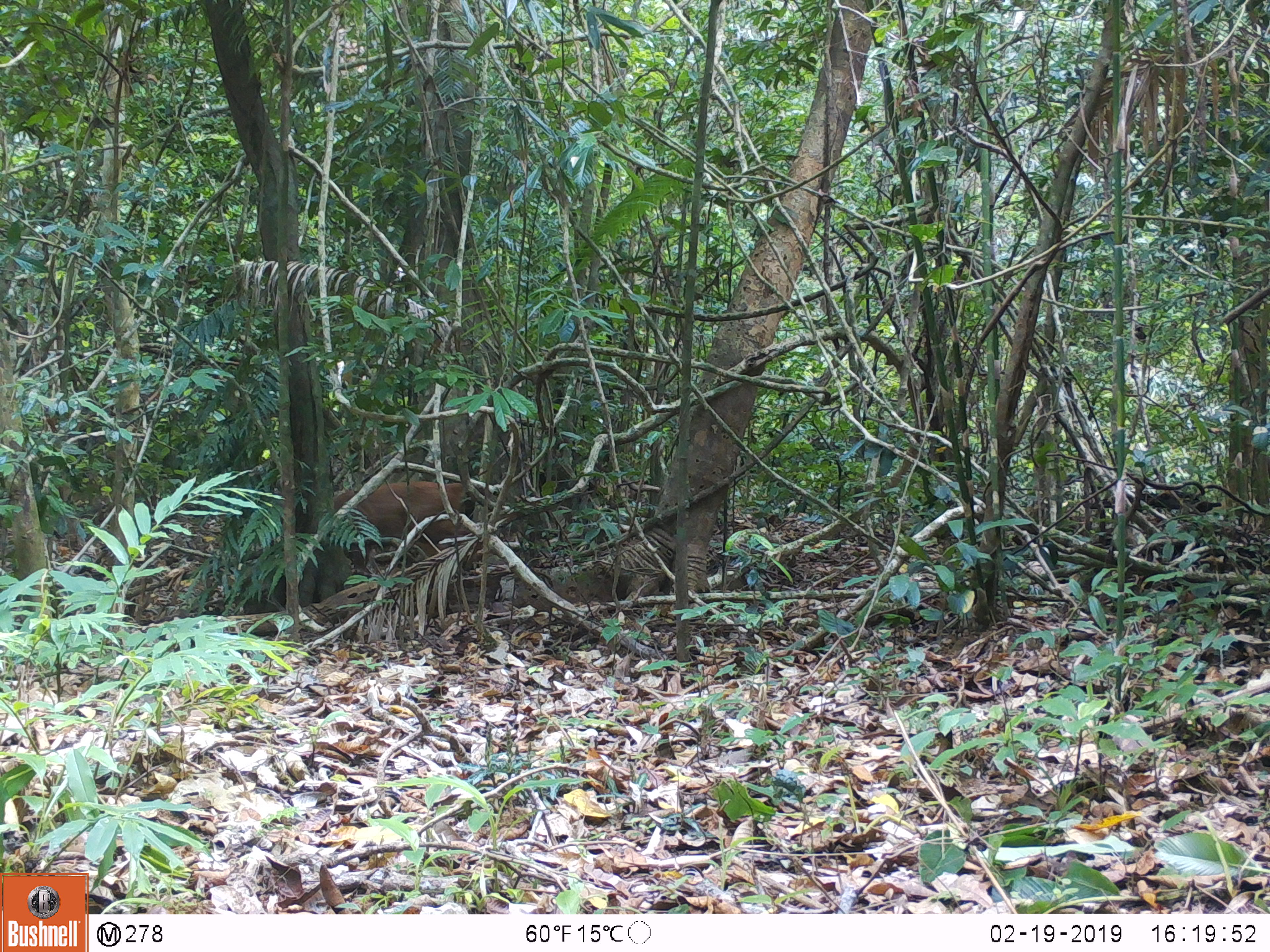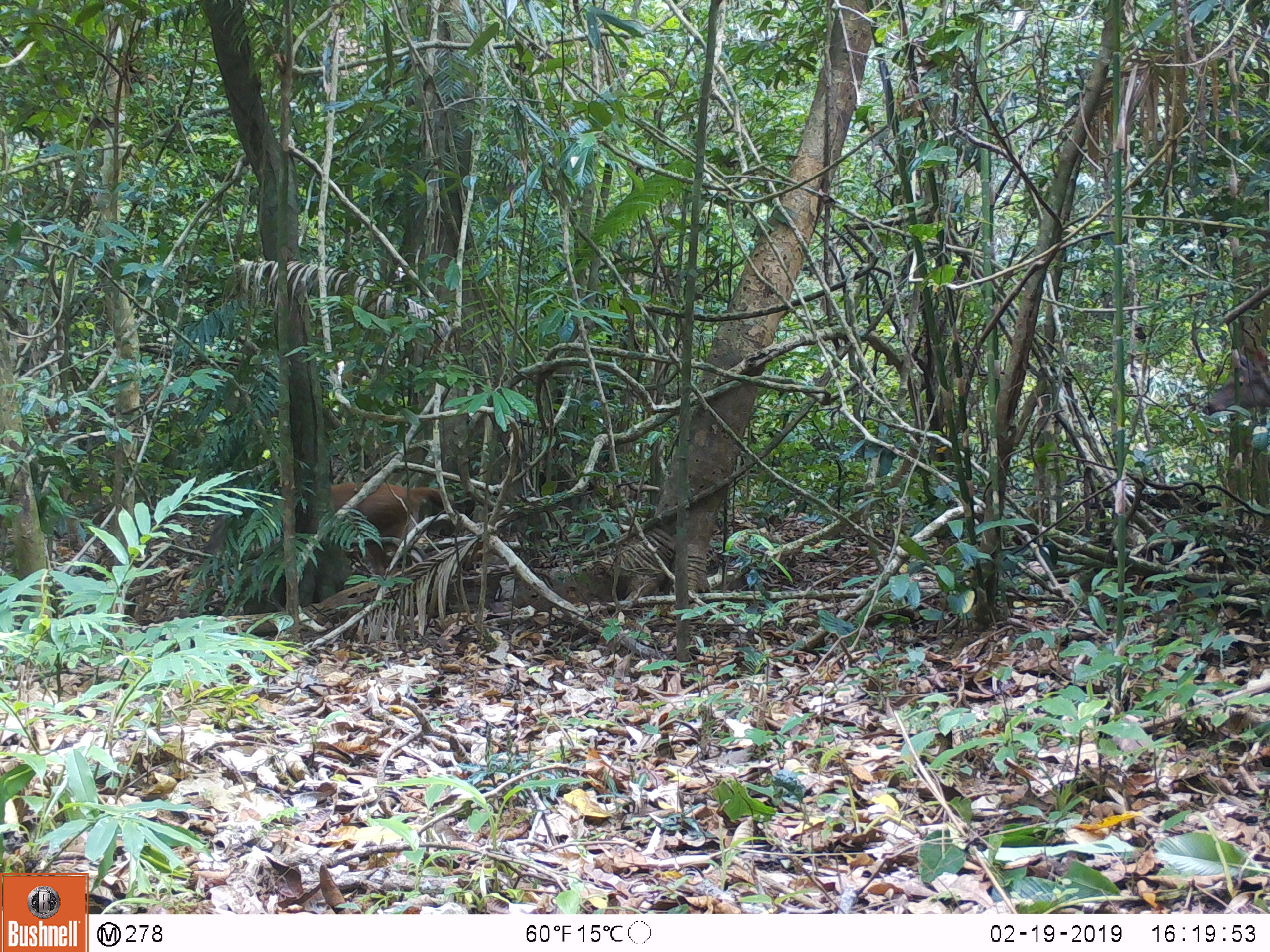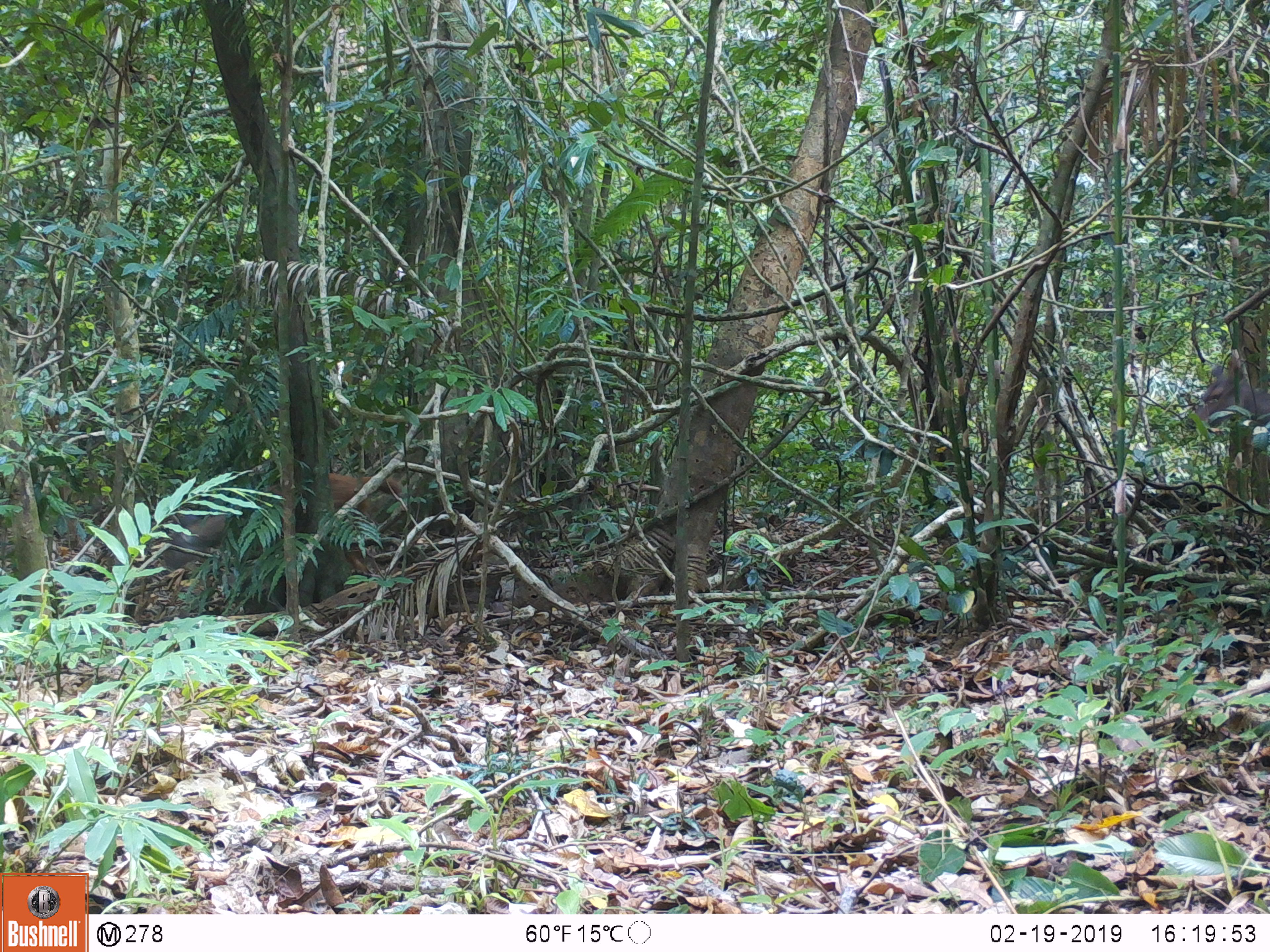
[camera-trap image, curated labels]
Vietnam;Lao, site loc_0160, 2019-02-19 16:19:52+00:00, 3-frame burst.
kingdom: Animalia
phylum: Chordata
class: Mammalia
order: Artiodactyla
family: Cervidae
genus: Rusa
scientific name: Rusa unicolor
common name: sambar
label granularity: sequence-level